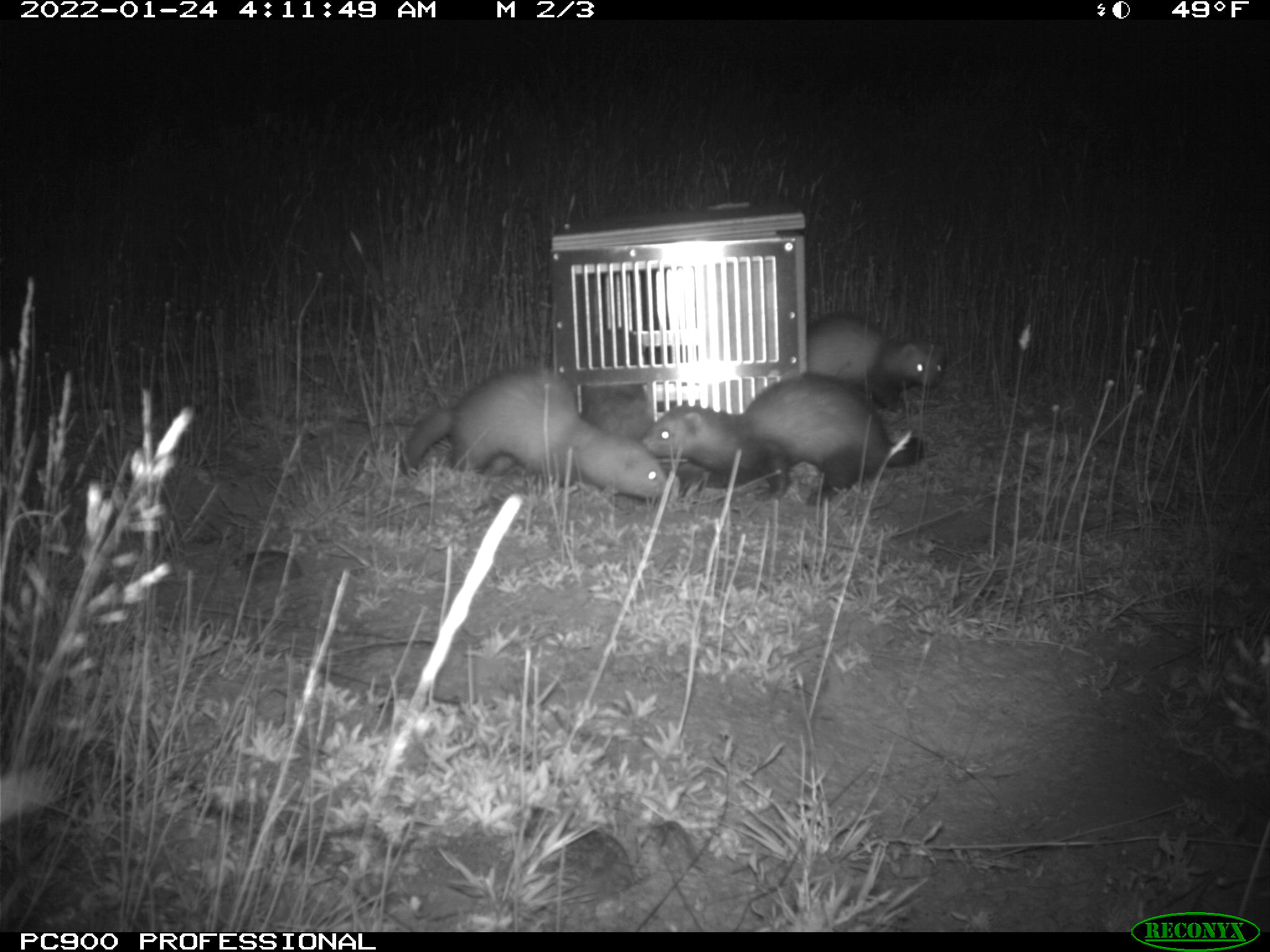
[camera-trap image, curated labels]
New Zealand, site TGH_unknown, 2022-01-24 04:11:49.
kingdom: Animalia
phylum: Chordata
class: Mammalia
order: Carnivora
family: Mustelidae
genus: Mustela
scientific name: Mustela furo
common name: ferret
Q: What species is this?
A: Ferret (Mustela furo).